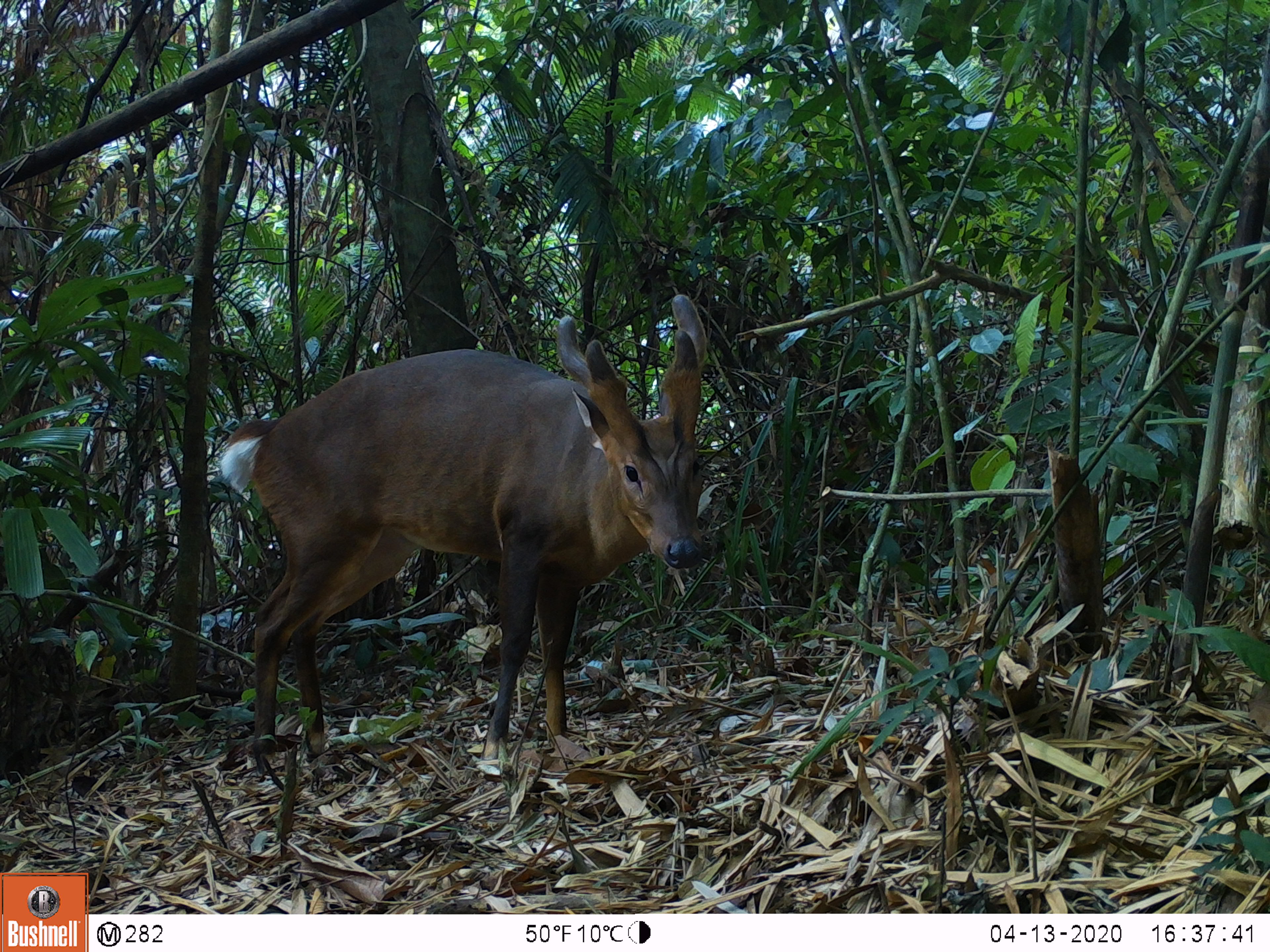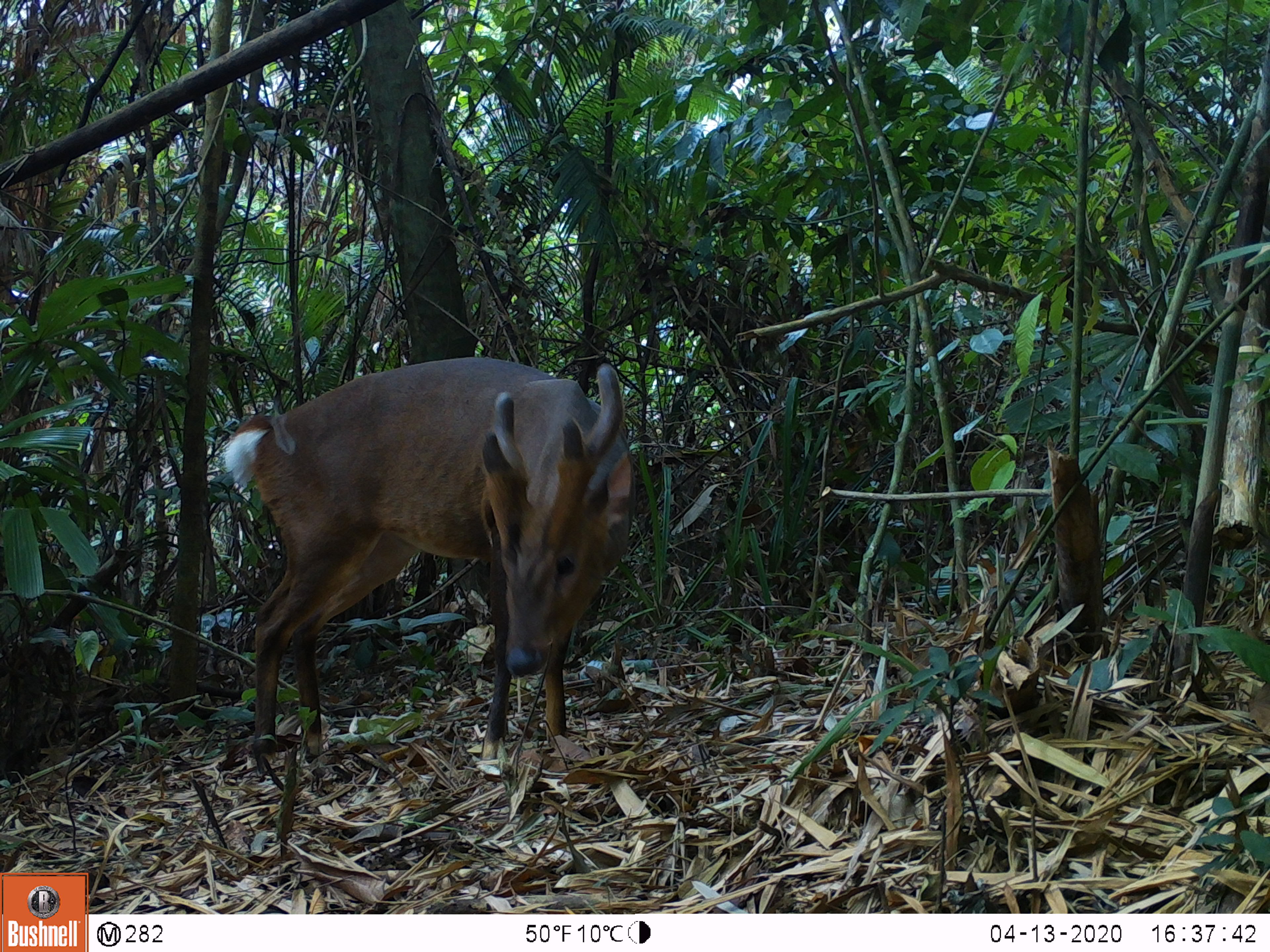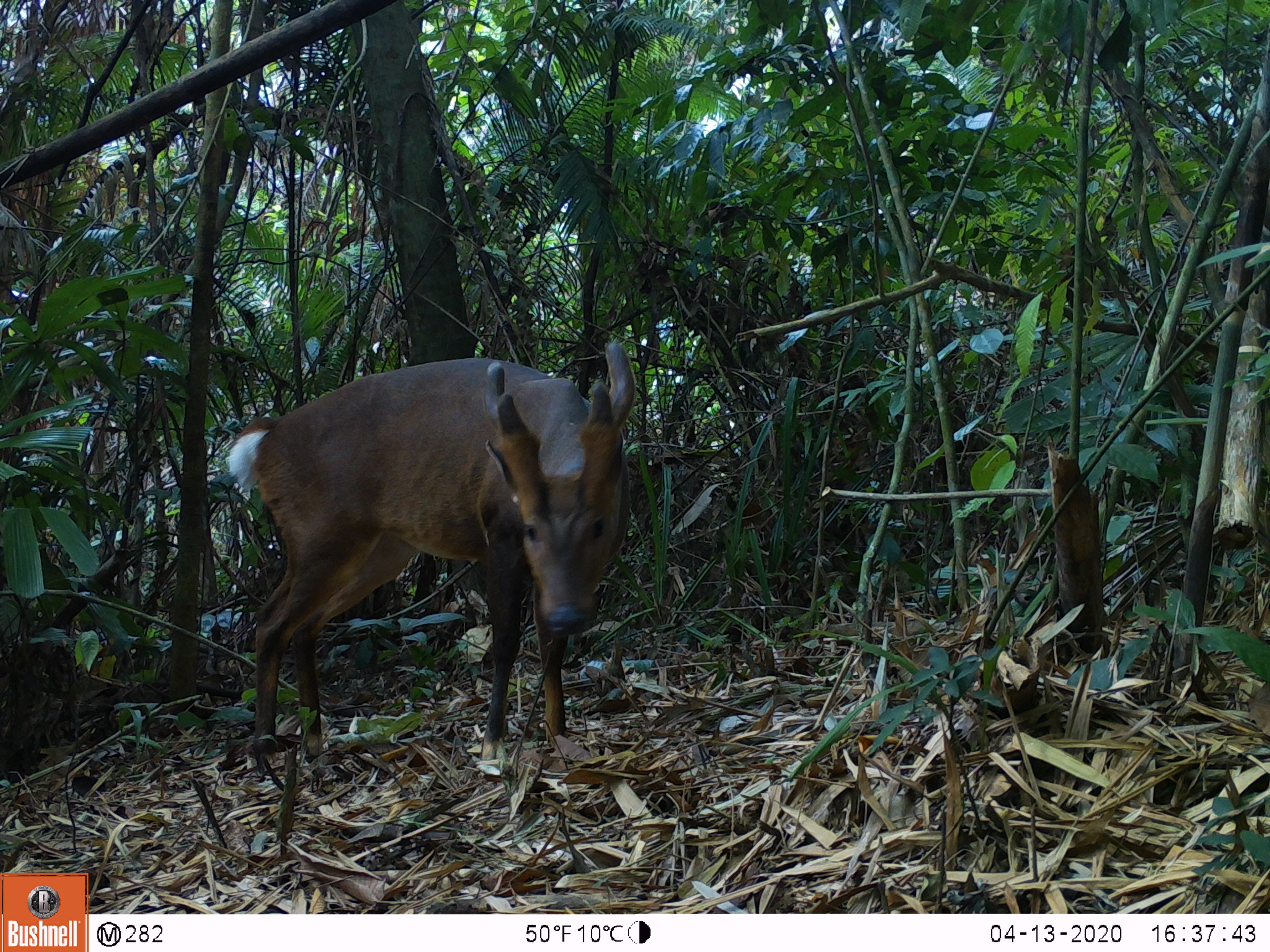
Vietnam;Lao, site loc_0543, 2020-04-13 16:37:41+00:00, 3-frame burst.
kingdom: Animalia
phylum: Chordata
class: Mammalia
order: Artiodactyla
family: Cervidae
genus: Muntiacus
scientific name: Muntiacus vuquangensis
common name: large-antlered muntjac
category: large antlered muntjac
Large antlered muntjac (large-antlered muntjac) (Muntiacus vuquangensis). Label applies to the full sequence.